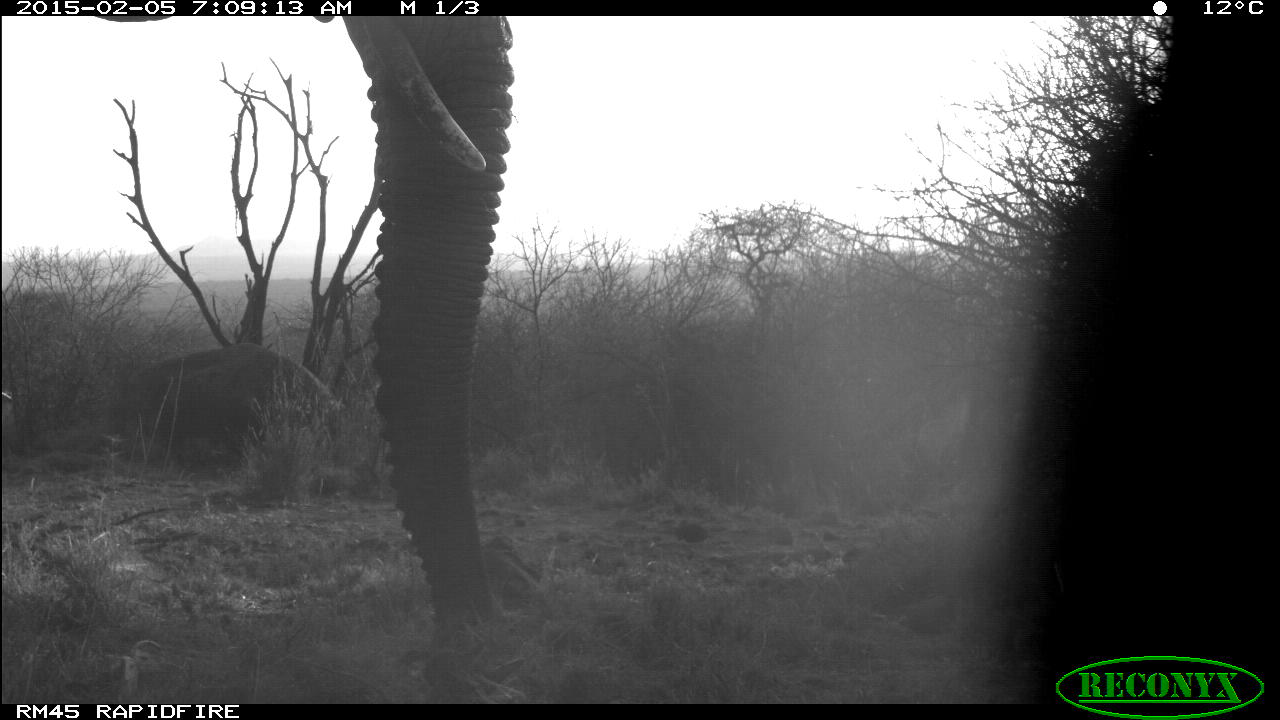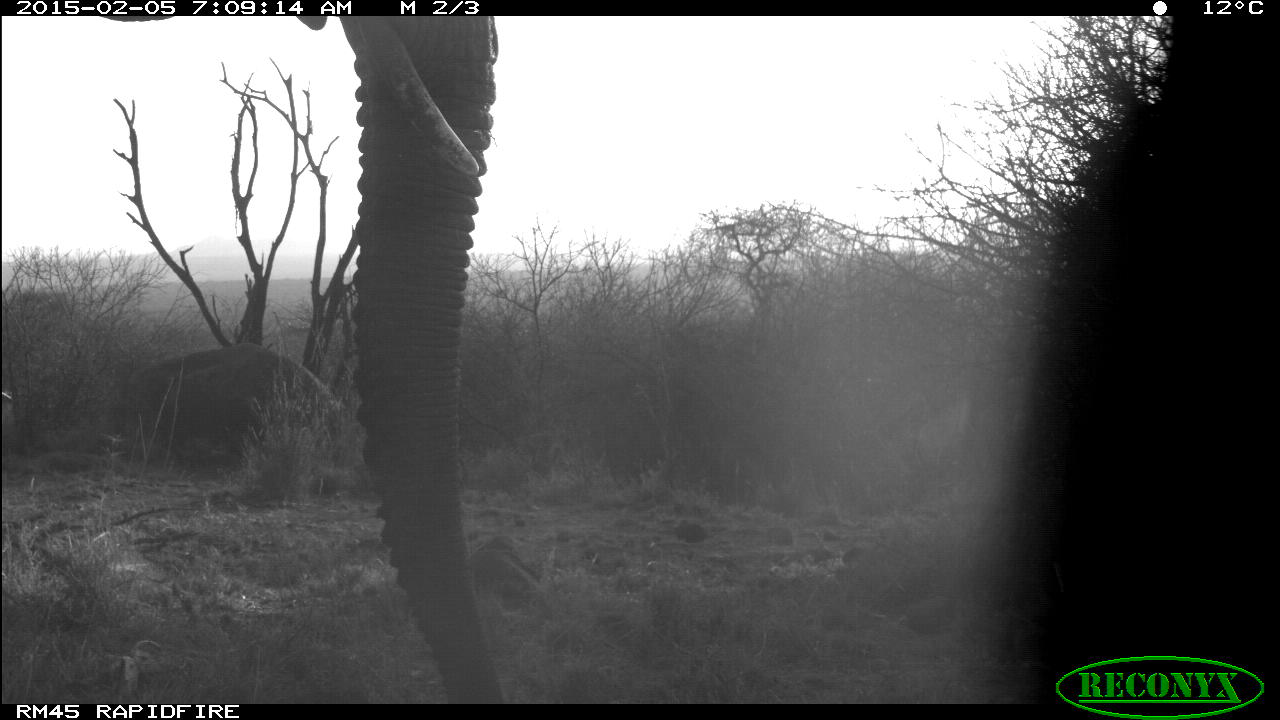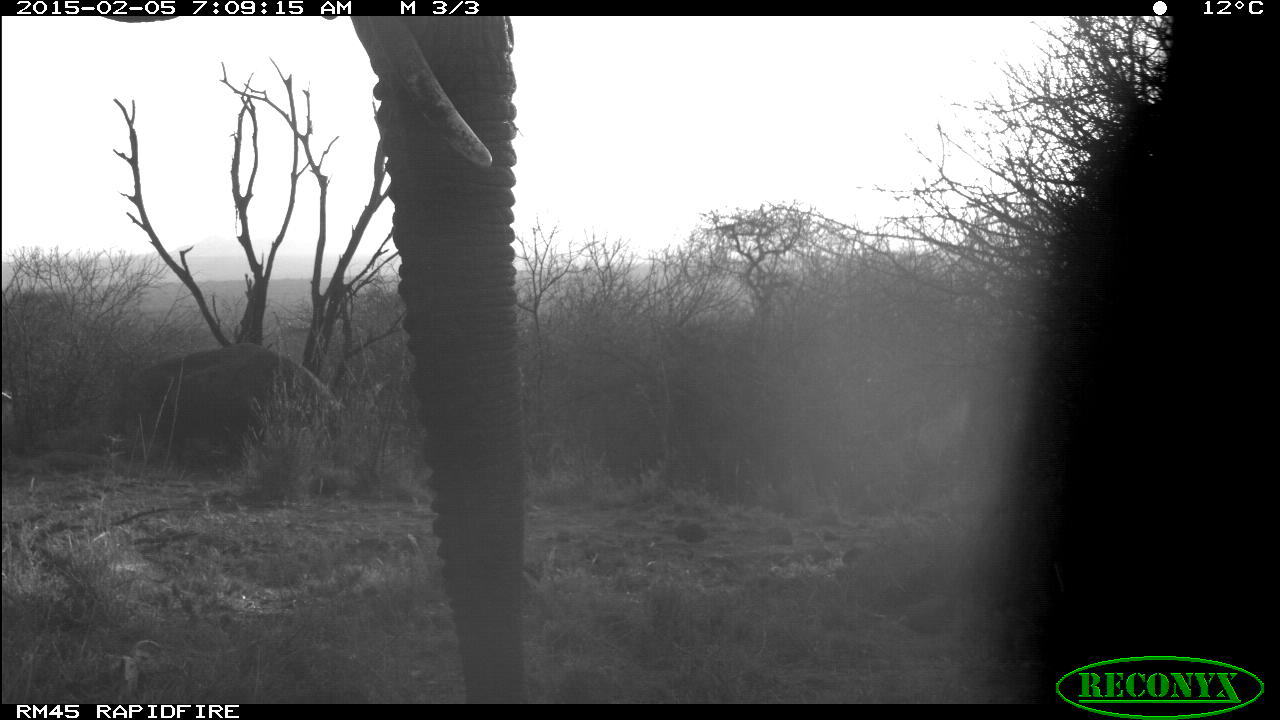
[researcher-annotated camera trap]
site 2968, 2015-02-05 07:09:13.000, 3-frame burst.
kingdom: Animalia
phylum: Chordata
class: Mammalia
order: Proboscidea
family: Elephantidae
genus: Loxodonta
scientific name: Loxodonta africana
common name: african bush elephant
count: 2